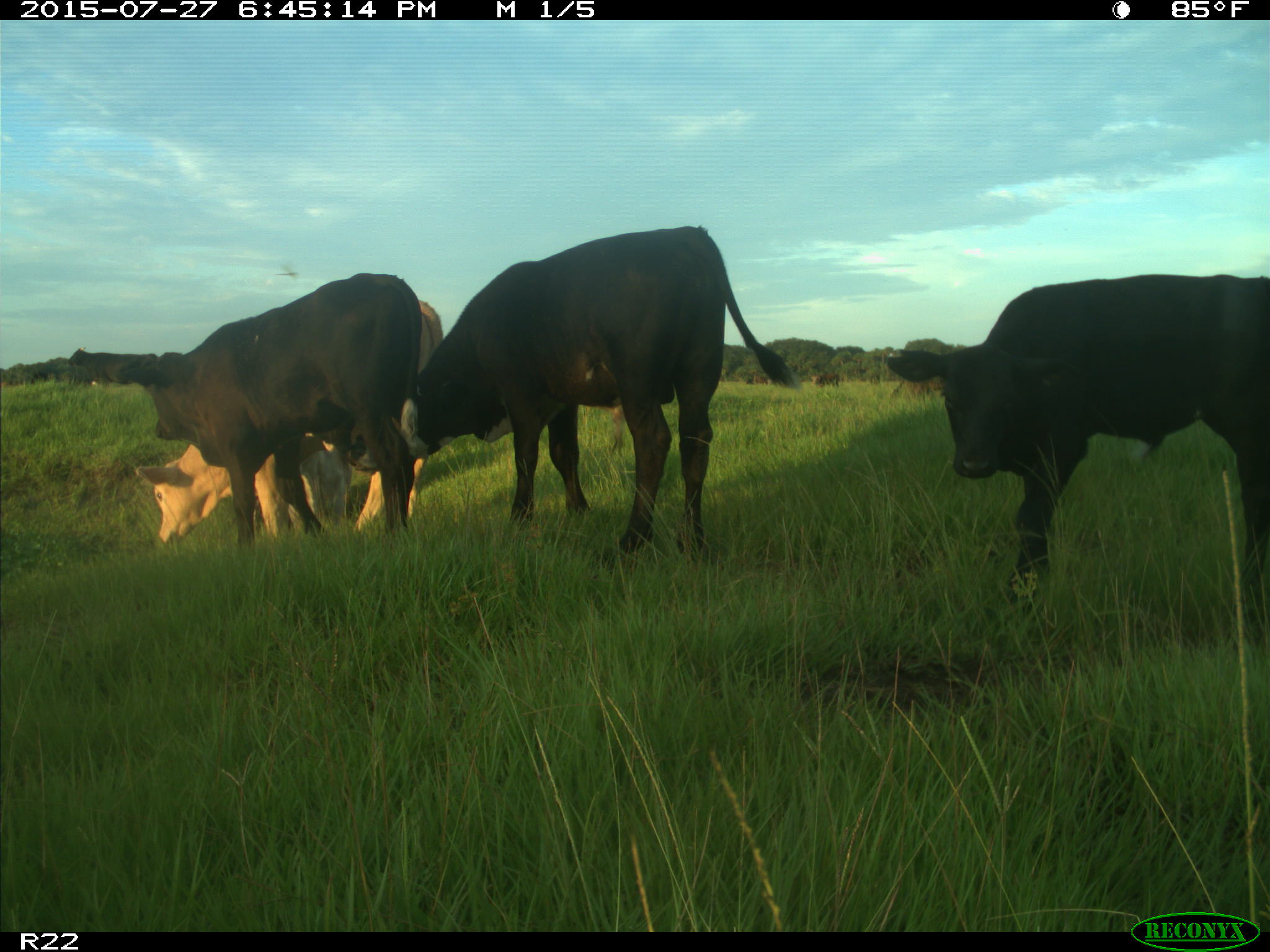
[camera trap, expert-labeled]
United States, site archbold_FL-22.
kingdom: Animalia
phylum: Chordata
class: Mammalia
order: Artiodactyla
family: Bovidae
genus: Bos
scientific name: Bos taurus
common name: domestic cow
Bos taurus (domestic cow).